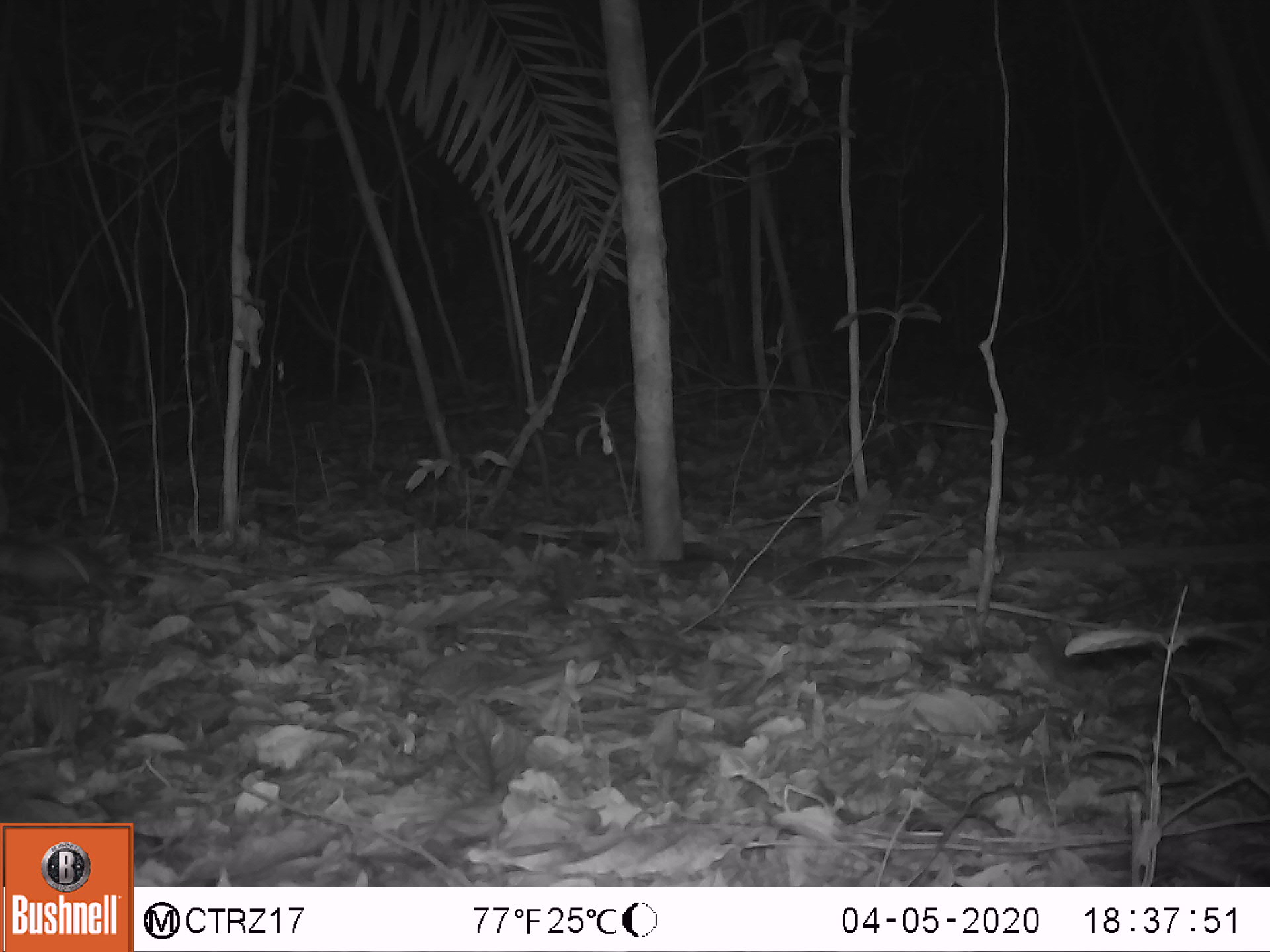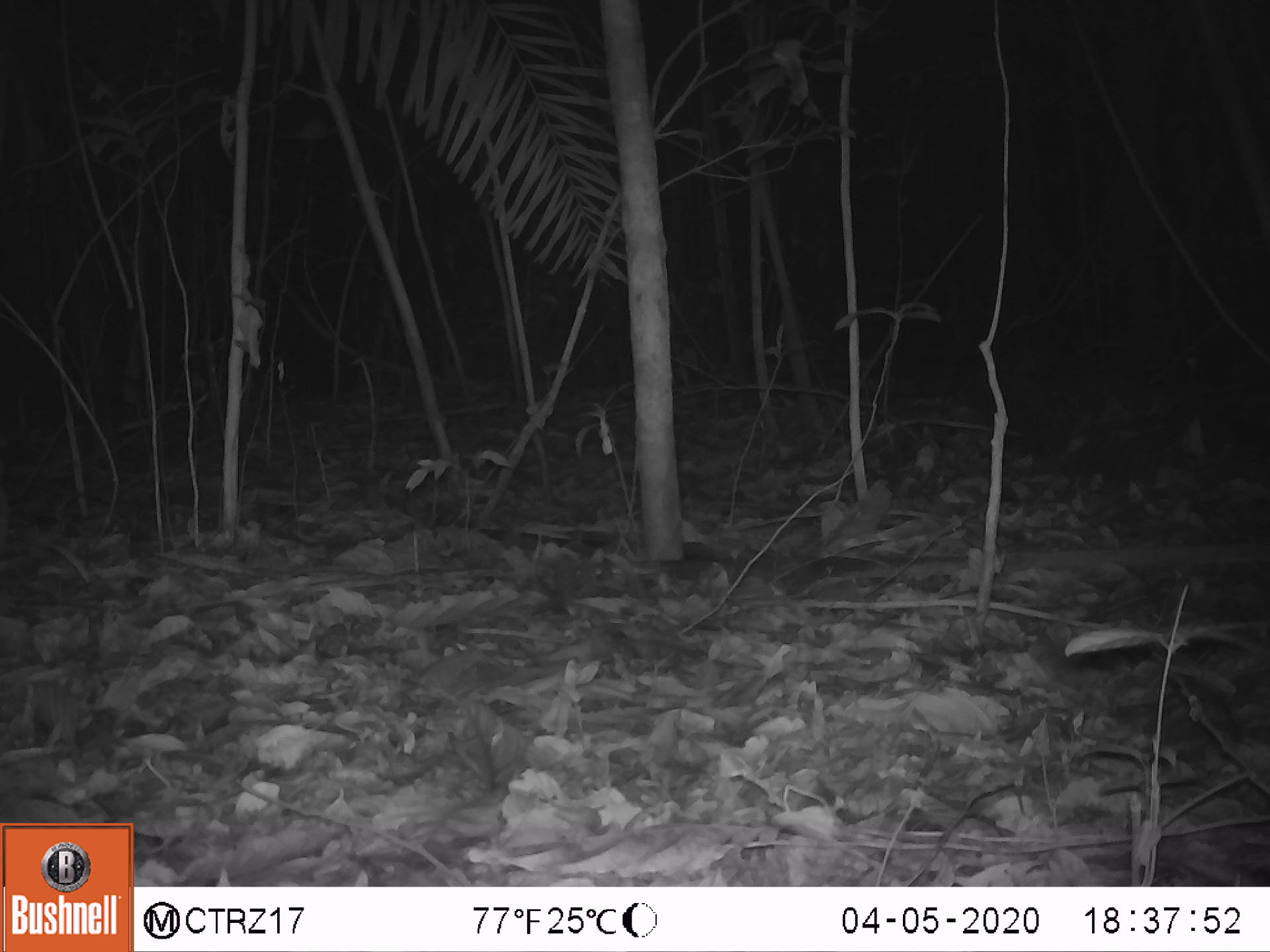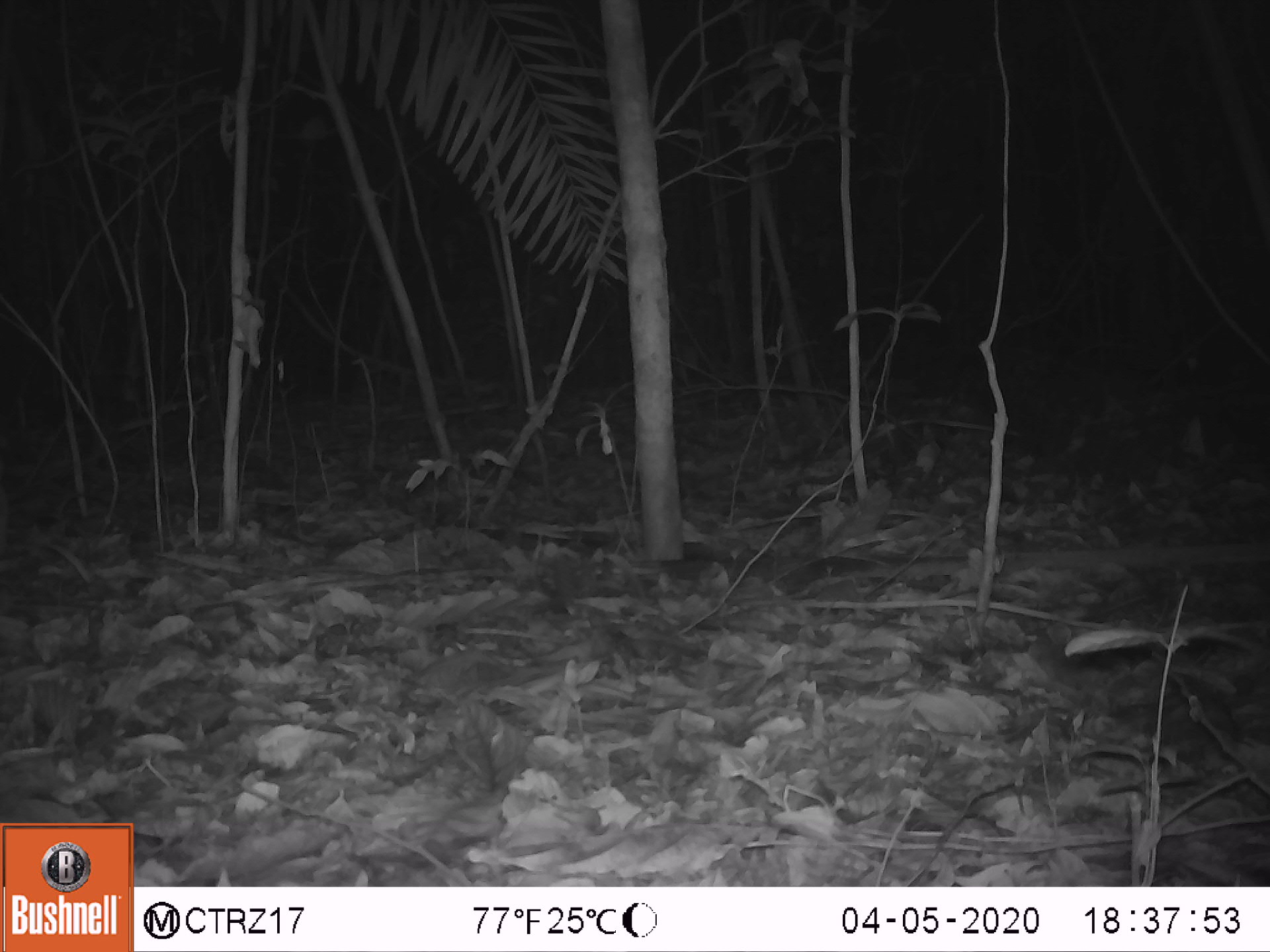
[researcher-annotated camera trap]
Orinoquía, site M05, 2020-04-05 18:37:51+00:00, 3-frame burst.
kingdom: Animalia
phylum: Chordata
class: Mammalia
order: Didelphimorphia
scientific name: Didelphimorphia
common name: possum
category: unknown possum